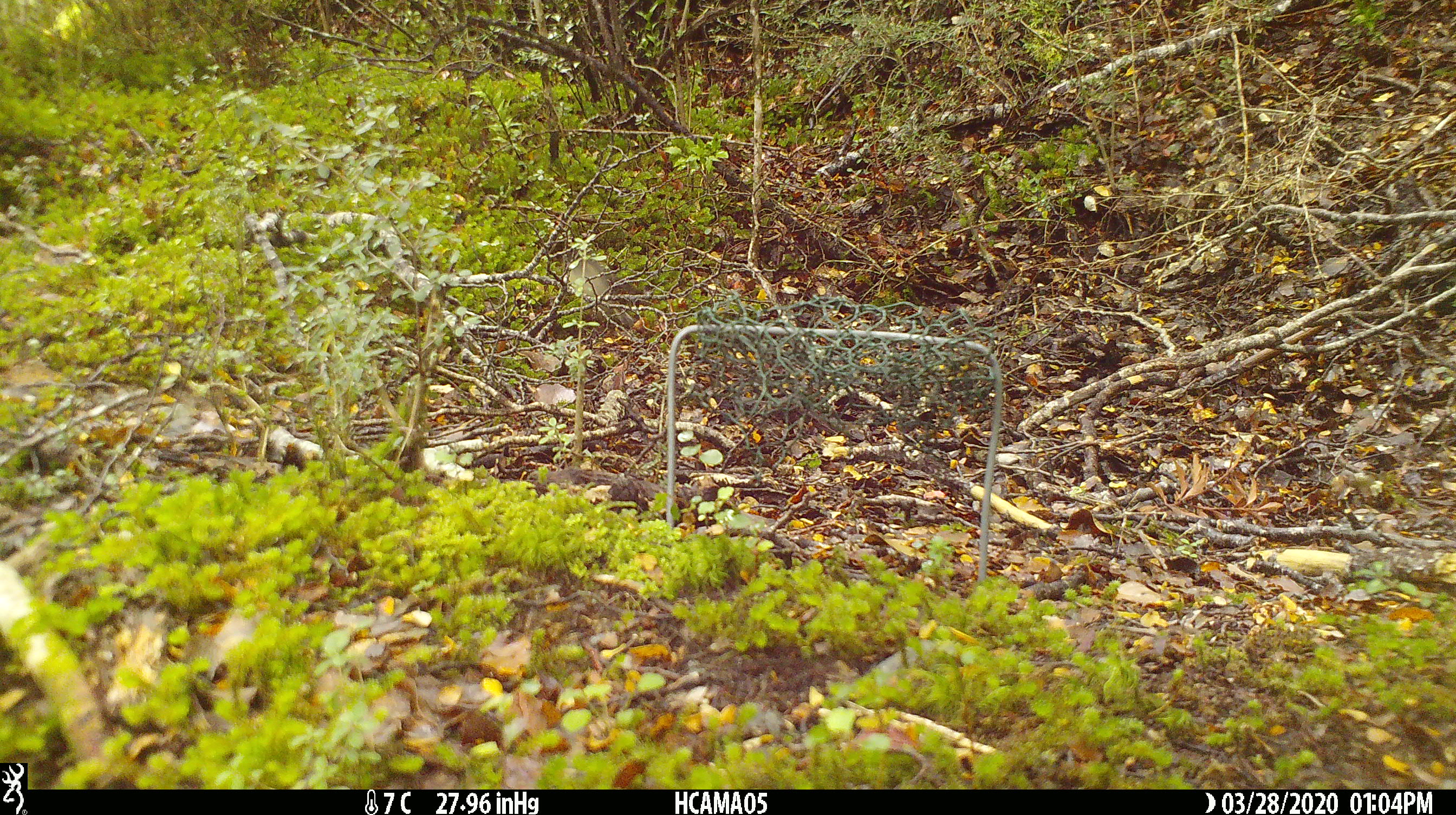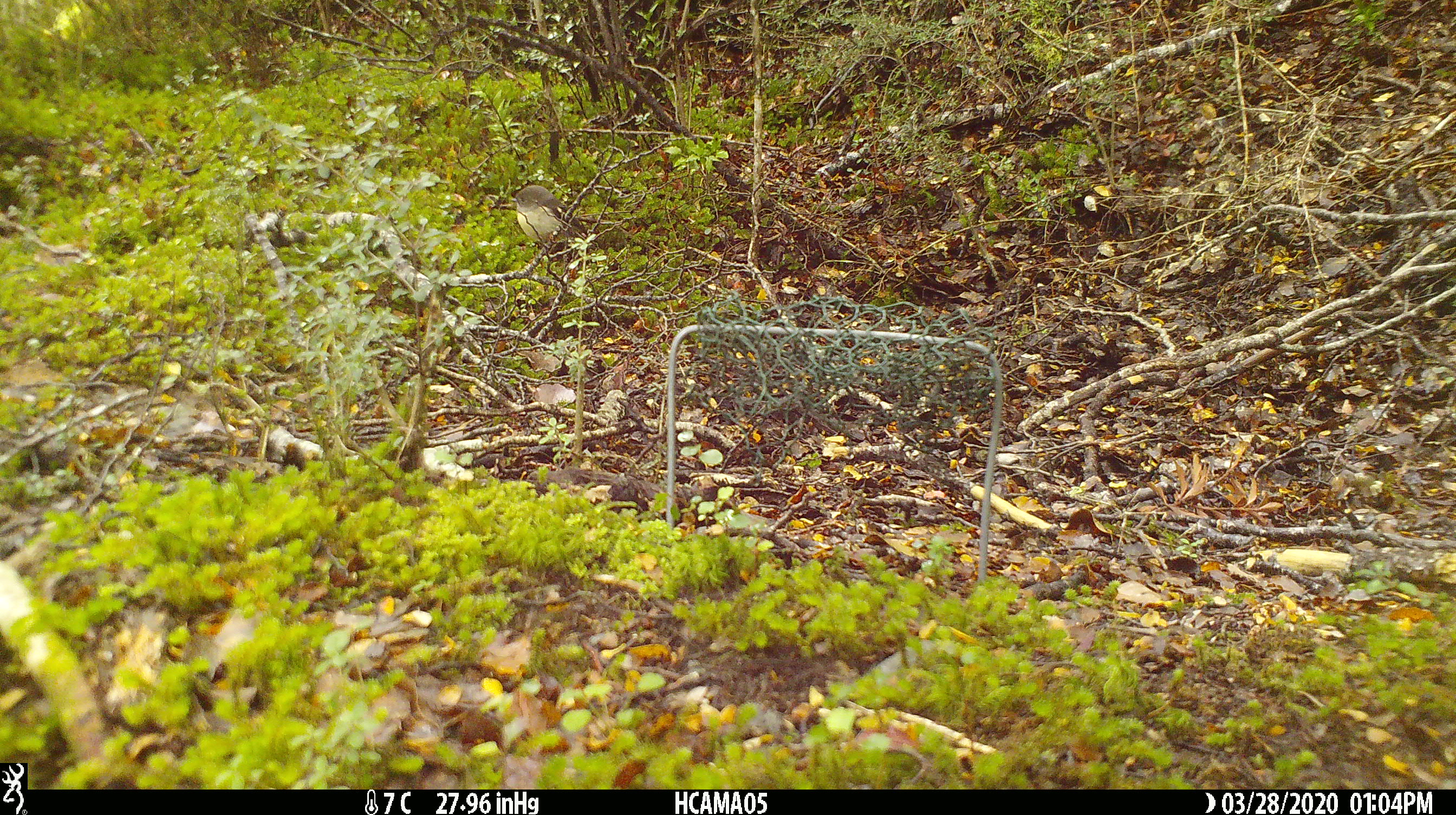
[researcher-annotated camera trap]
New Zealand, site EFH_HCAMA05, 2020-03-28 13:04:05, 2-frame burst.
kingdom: Animalia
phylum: Chordata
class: Aves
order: Passeriformes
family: Petroicidae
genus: Petroica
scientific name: Petroica macrocephala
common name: tomtit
Tomtit (Petroica macrocephala).